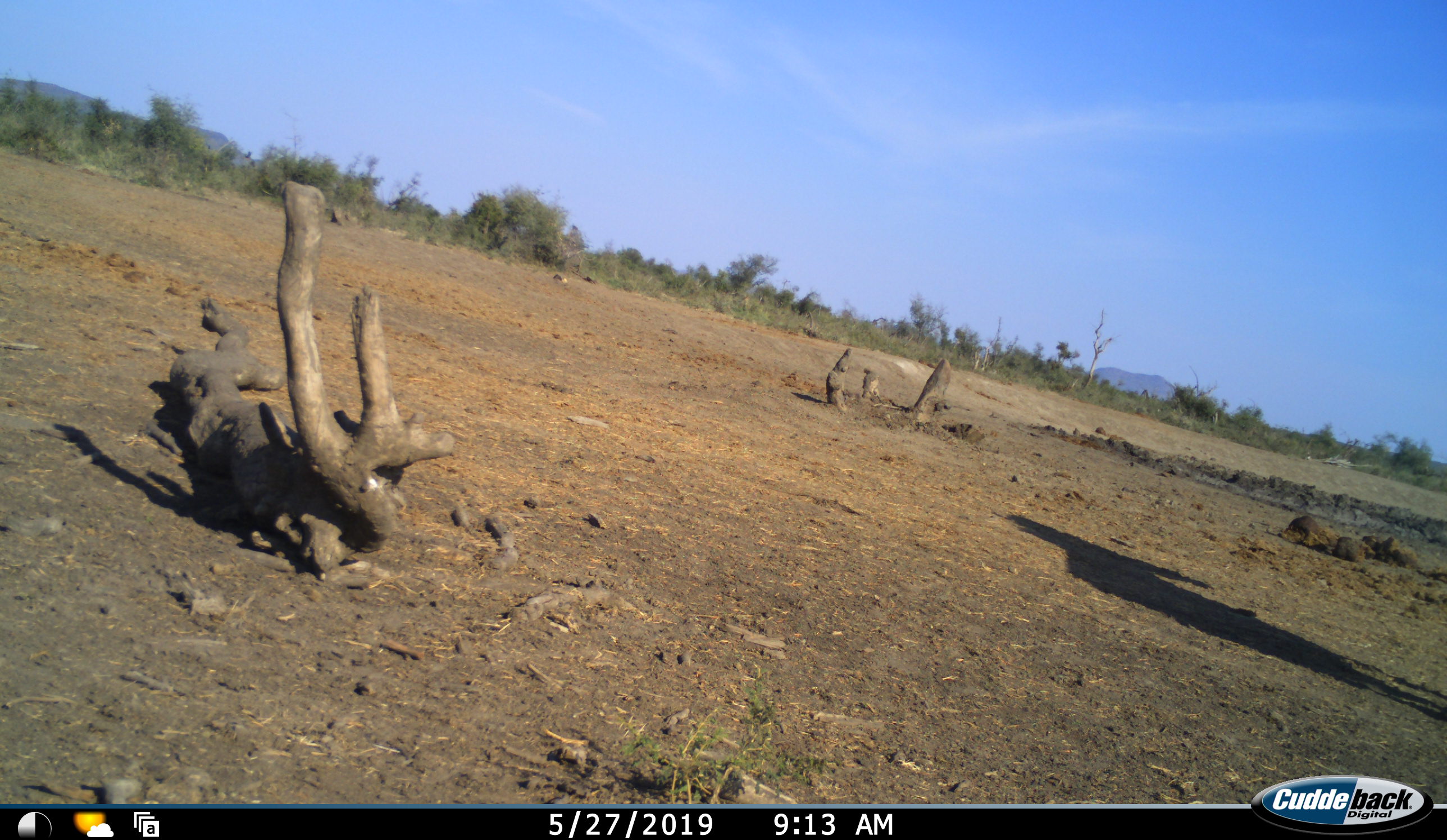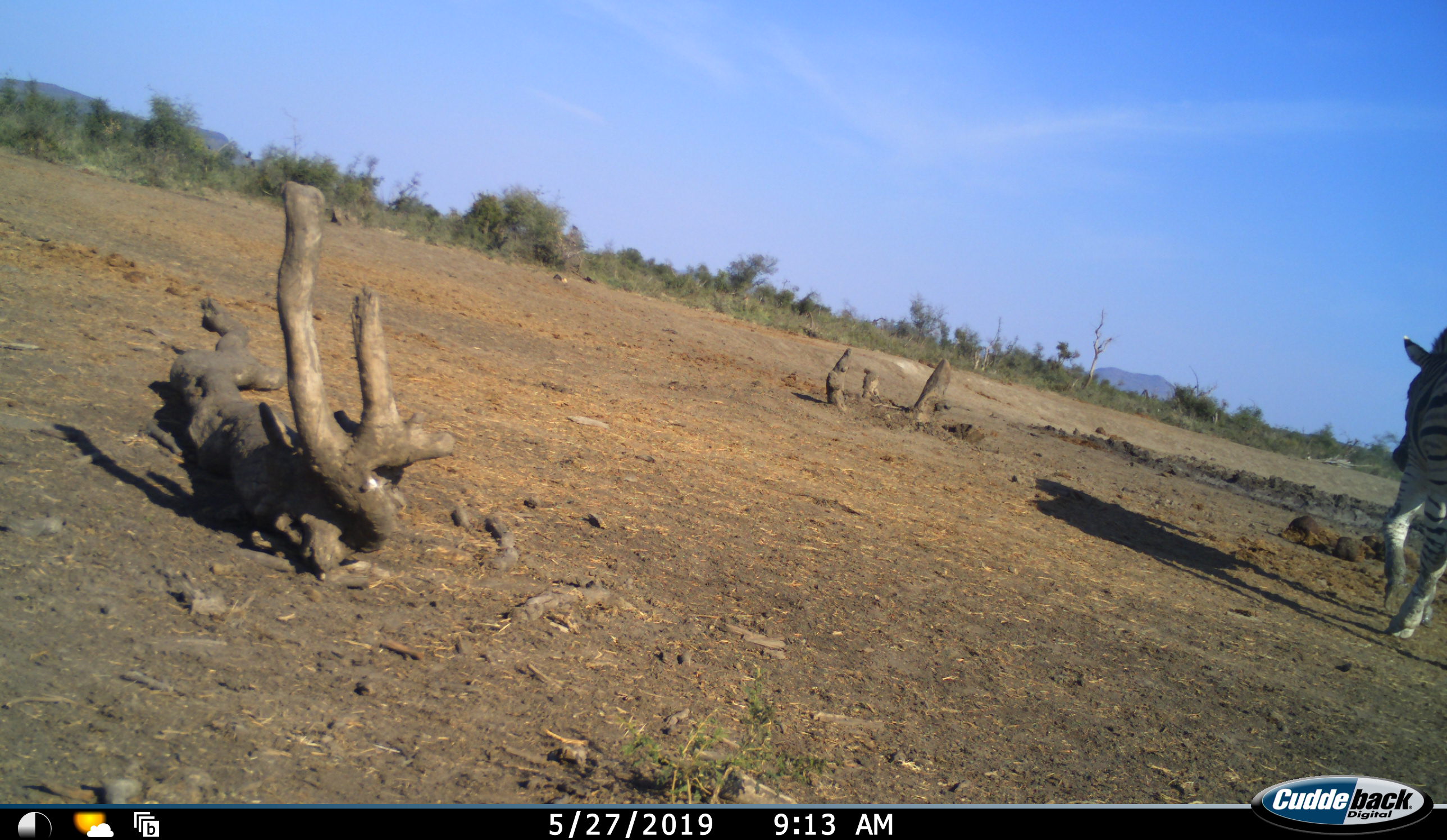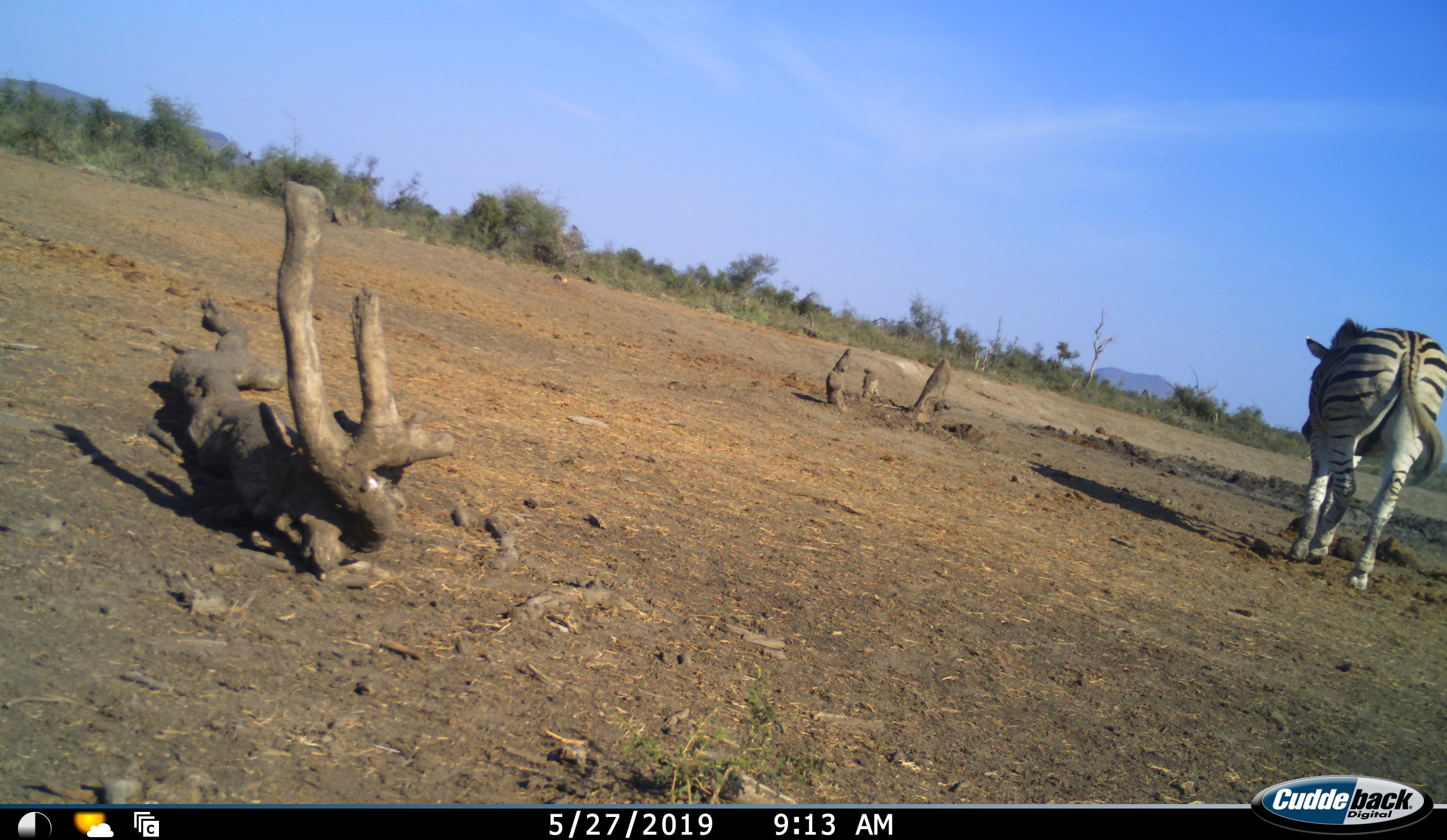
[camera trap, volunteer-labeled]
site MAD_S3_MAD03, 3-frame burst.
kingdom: Animalia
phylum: Chordata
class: Mammalia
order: Perissodactyla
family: Equidae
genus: Equus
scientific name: Equus quagga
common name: plains zebra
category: zebraplains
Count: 1.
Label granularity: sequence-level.